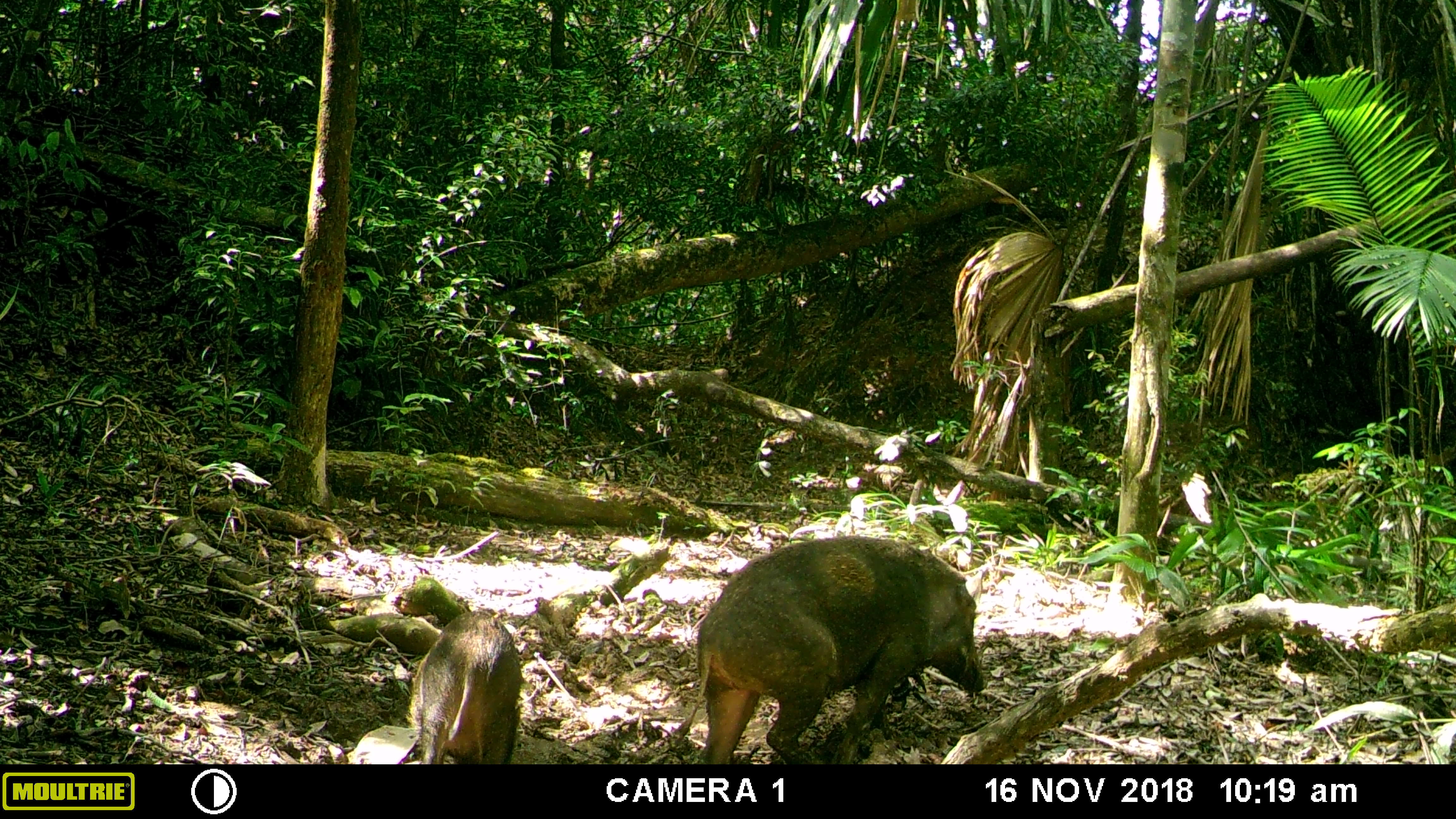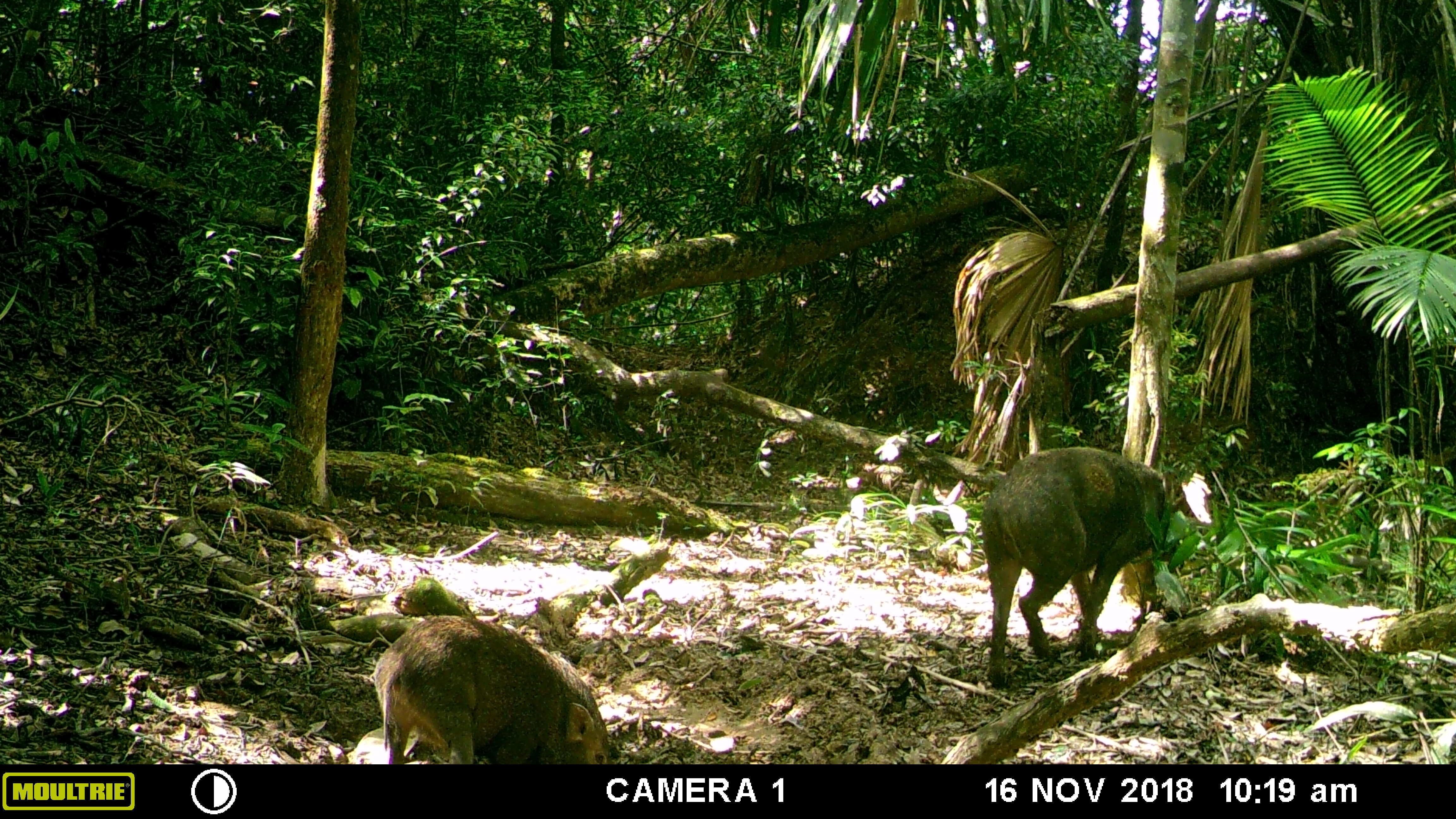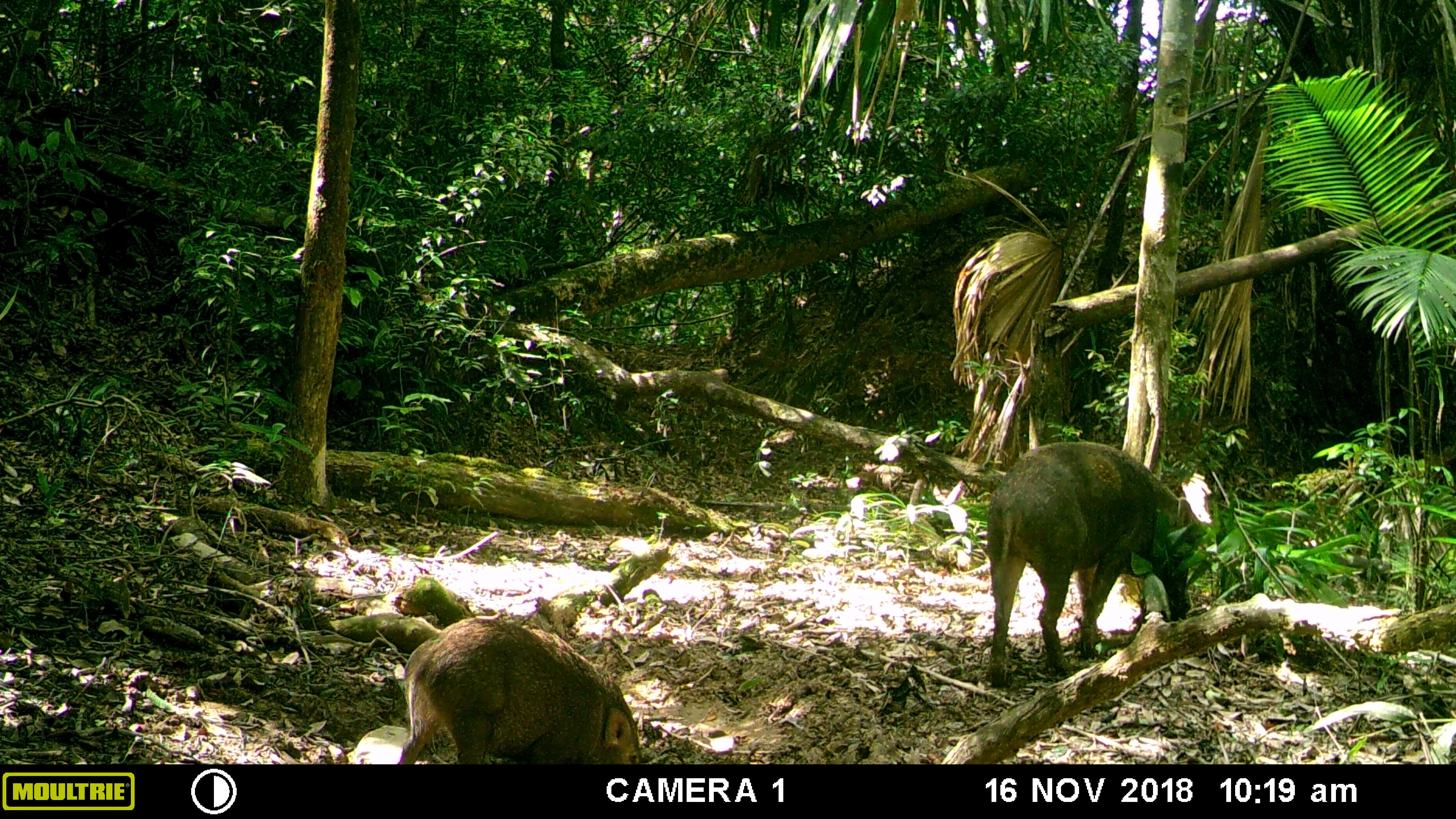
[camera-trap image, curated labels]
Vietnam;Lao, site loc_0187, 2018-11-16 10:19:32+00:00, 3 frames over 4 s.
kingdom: Animalia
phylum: Chordata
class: Mammalia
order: Artiodactyla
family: Suidae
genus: Sus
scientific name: Sus scrofa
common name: eurasian wild pig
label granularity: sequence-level